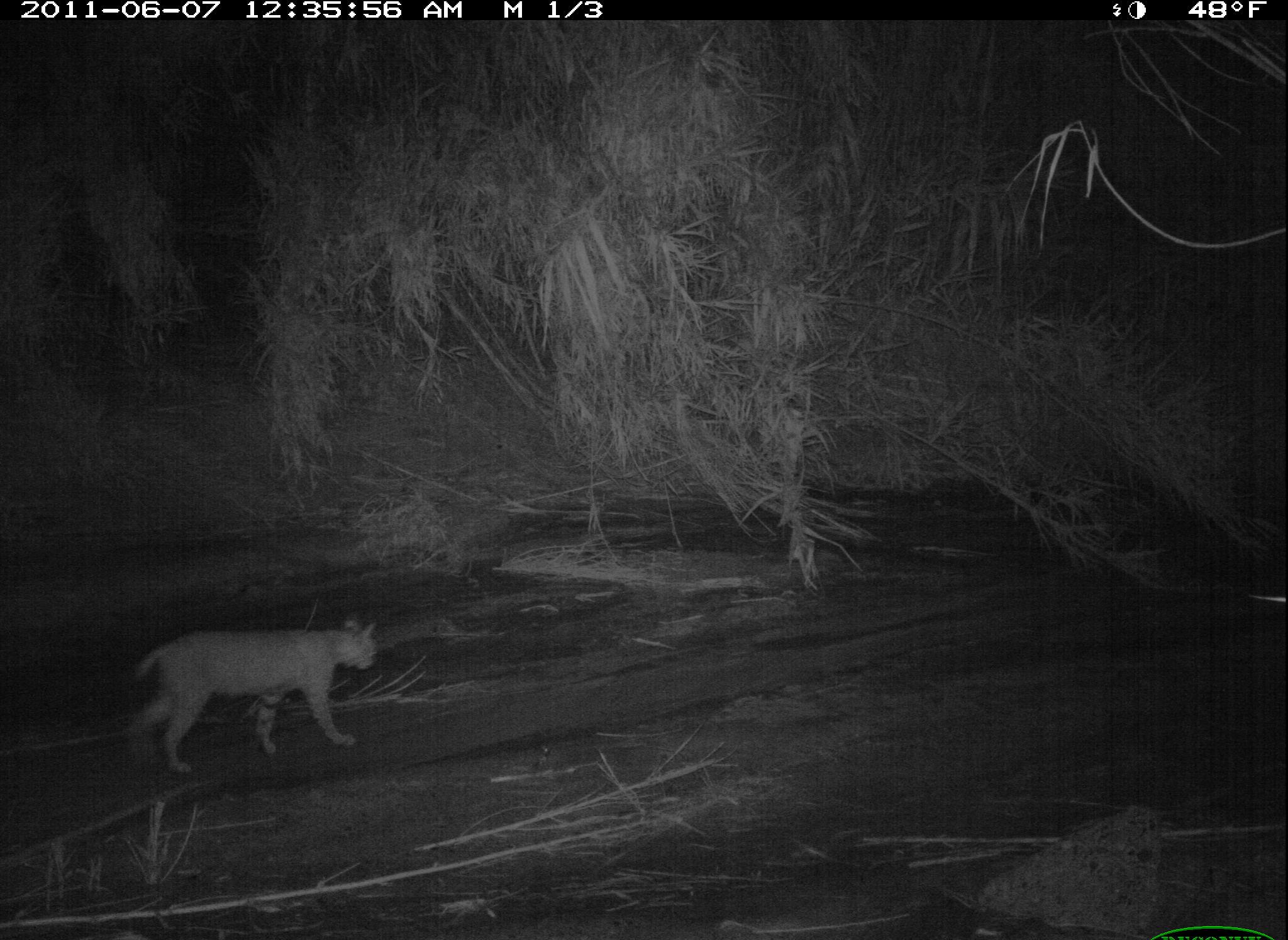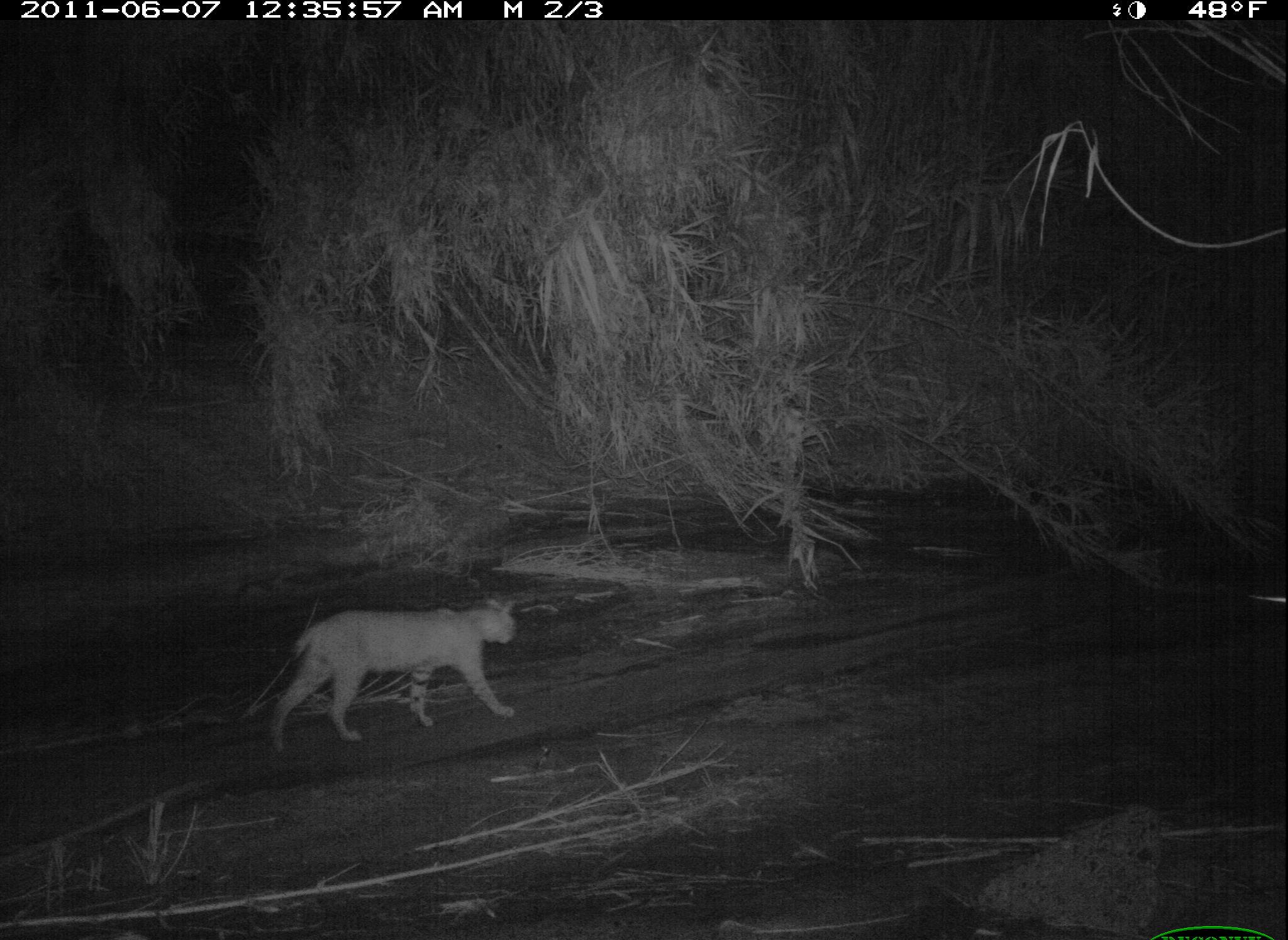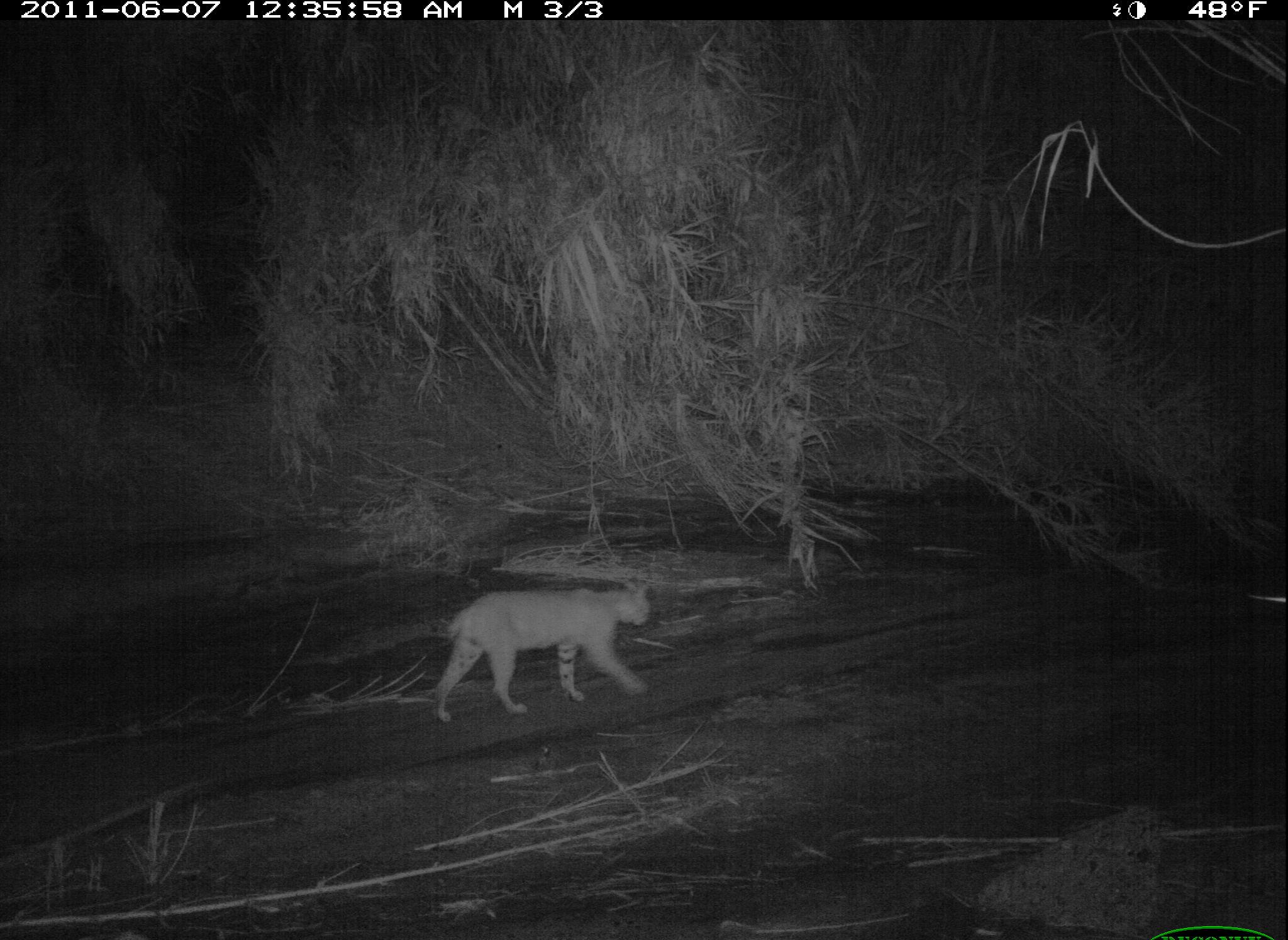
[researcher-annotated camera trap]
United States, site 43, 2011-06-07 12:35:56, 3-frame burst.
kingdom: Animalia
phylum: Chordata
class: Mammalia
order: Carnivora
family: Felidae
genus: Lynx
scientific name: Lynx rufus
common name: bobcat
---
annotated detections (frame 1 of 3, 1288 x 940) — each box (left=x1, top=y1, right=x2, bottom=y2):
bobcat: (left=114, top=602, right=394, bottom=786)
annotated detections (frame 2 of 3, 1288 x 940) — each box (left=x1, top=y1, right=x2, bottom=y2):
bobcat: (left=238, top=580, right=546, bottom=768)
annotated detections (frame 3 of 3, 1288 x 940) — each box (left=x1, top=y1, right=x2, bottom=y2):
bobcat: (left=415, top=575, right=662, bottom=734)